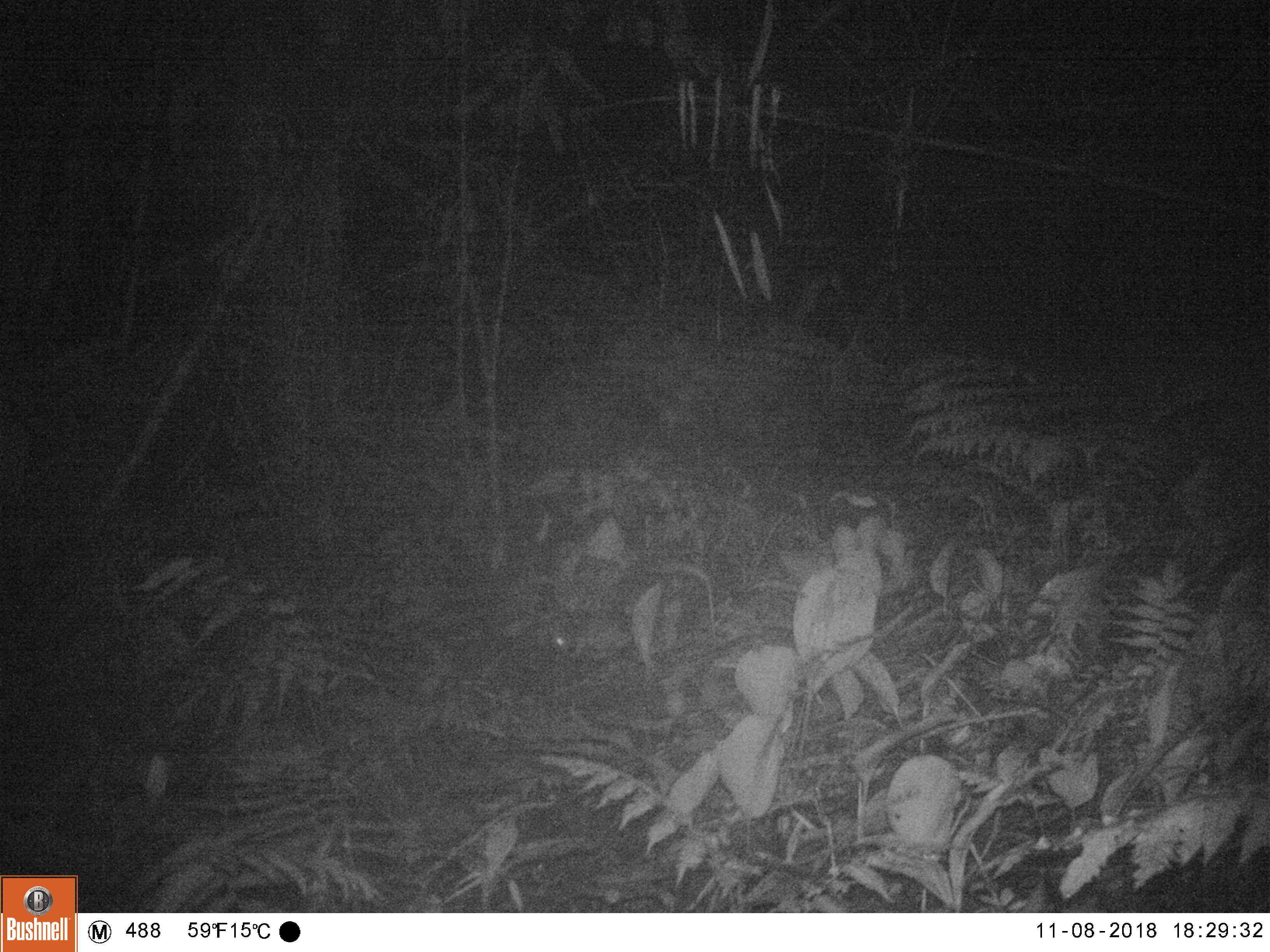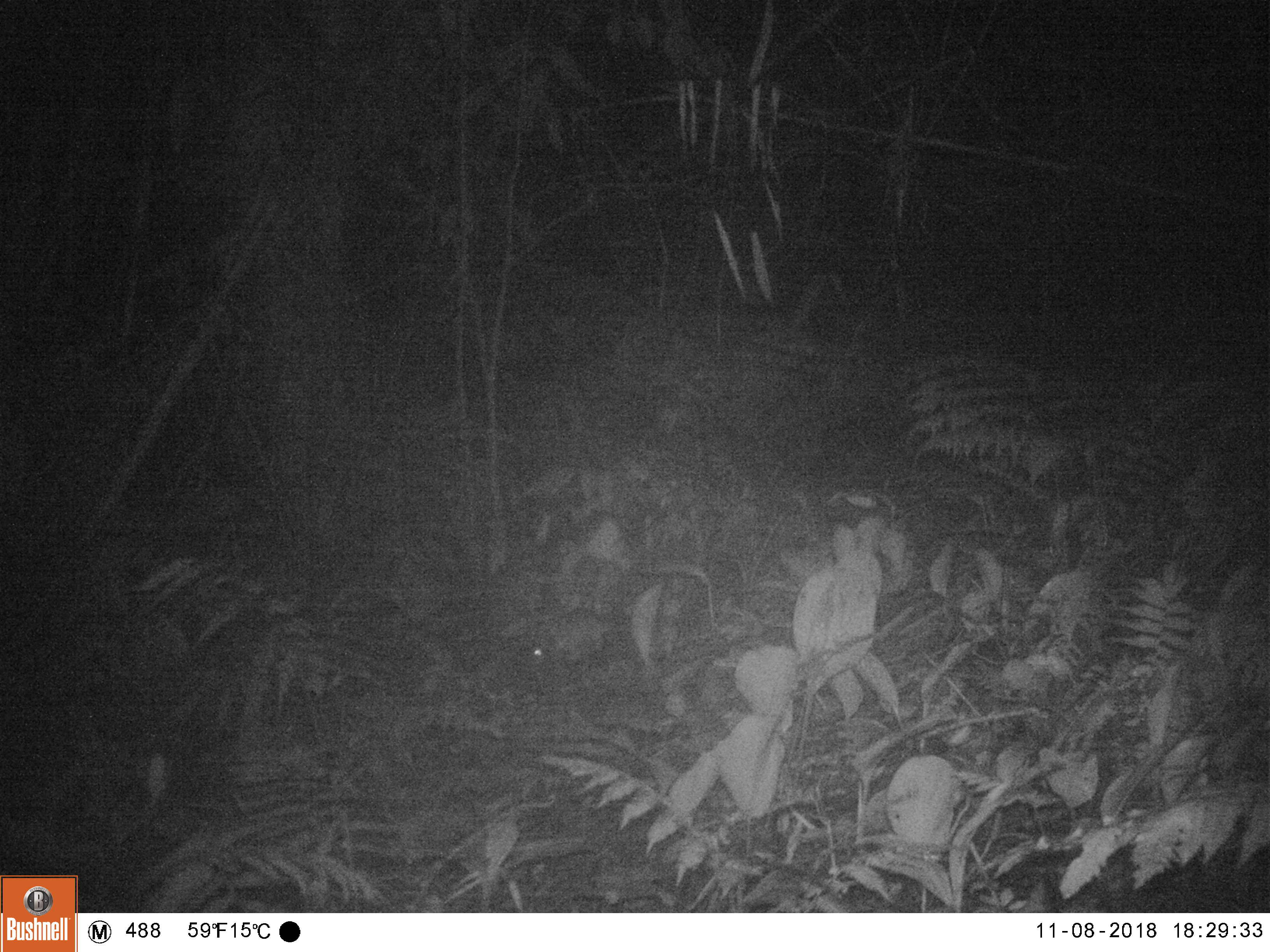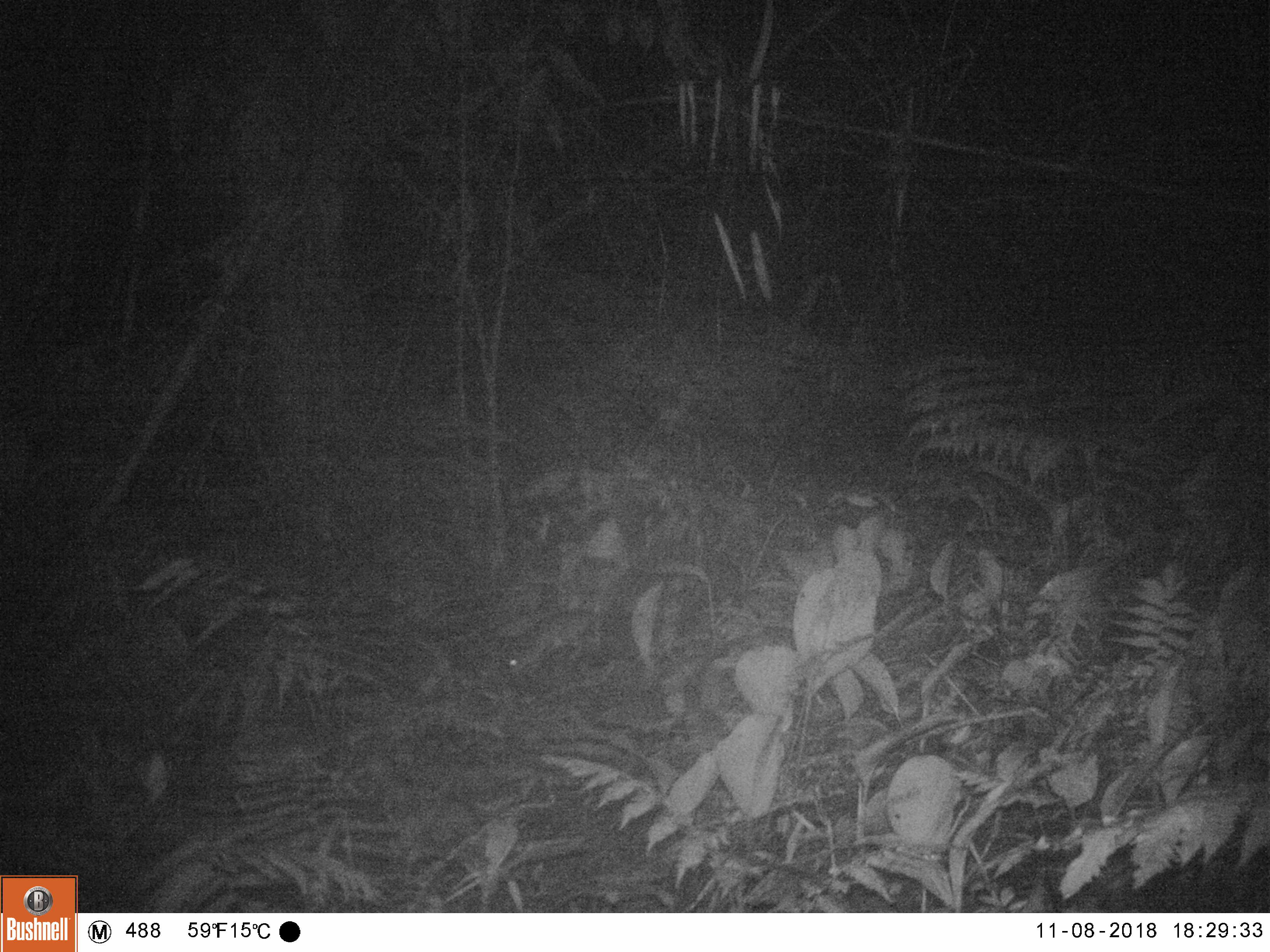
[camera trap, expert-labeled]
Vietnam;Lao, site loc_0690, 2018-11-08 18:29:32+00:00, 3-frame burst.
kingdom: Animalia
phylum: Chordata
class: Mammalia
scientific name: Mammalia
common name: mammal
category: unidentified small mammal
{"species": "unidentified small mammal (mammal) (Mammalia)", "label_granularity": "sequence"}